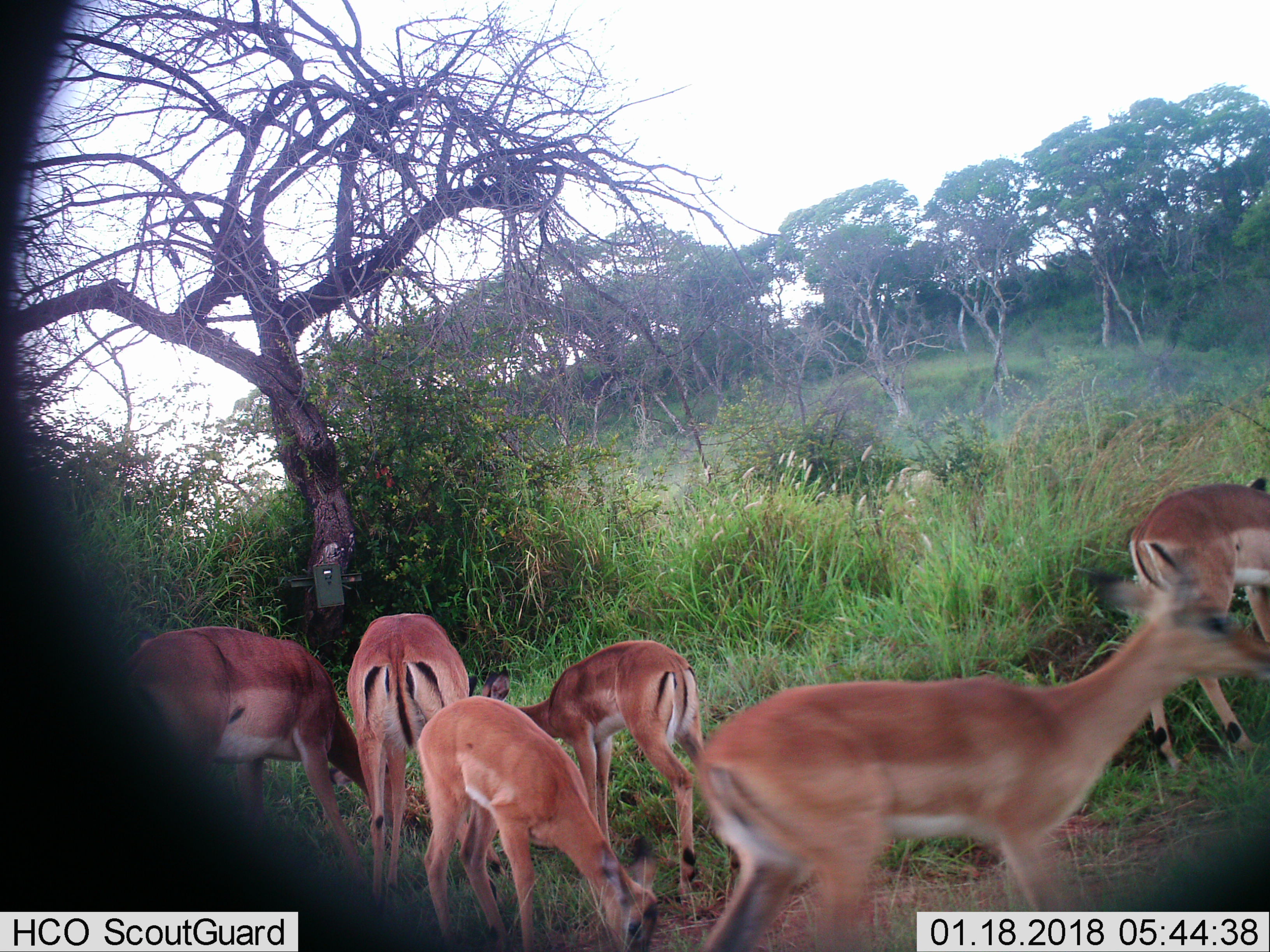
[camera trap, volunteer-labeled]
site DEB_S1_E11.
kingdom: Animalia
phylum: Chordata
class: Mammalia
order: Artiodactyla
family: Bovidae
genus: Aepyceros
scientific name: Aepyceros melampus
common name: impala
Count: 6.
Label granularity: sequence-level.